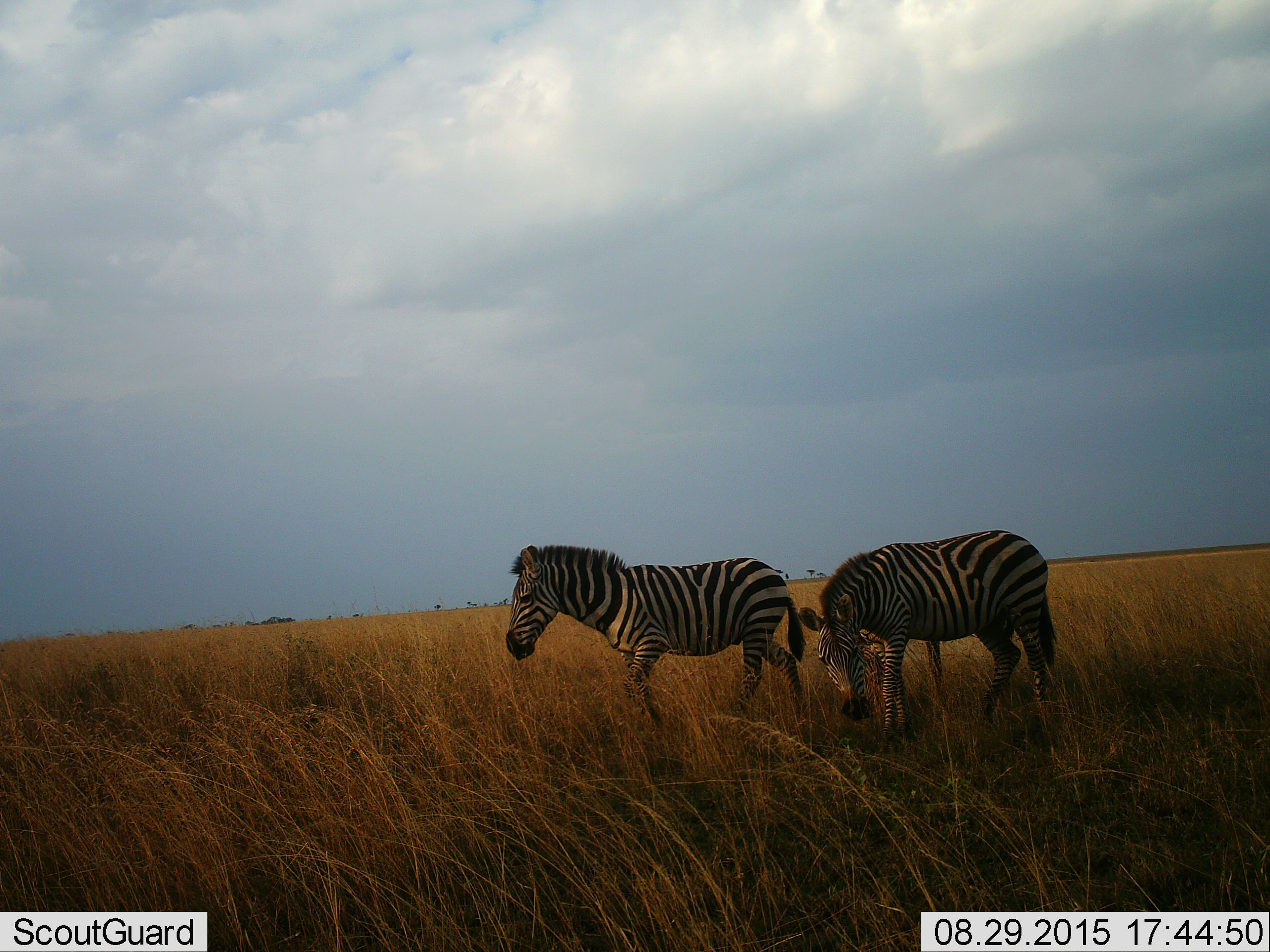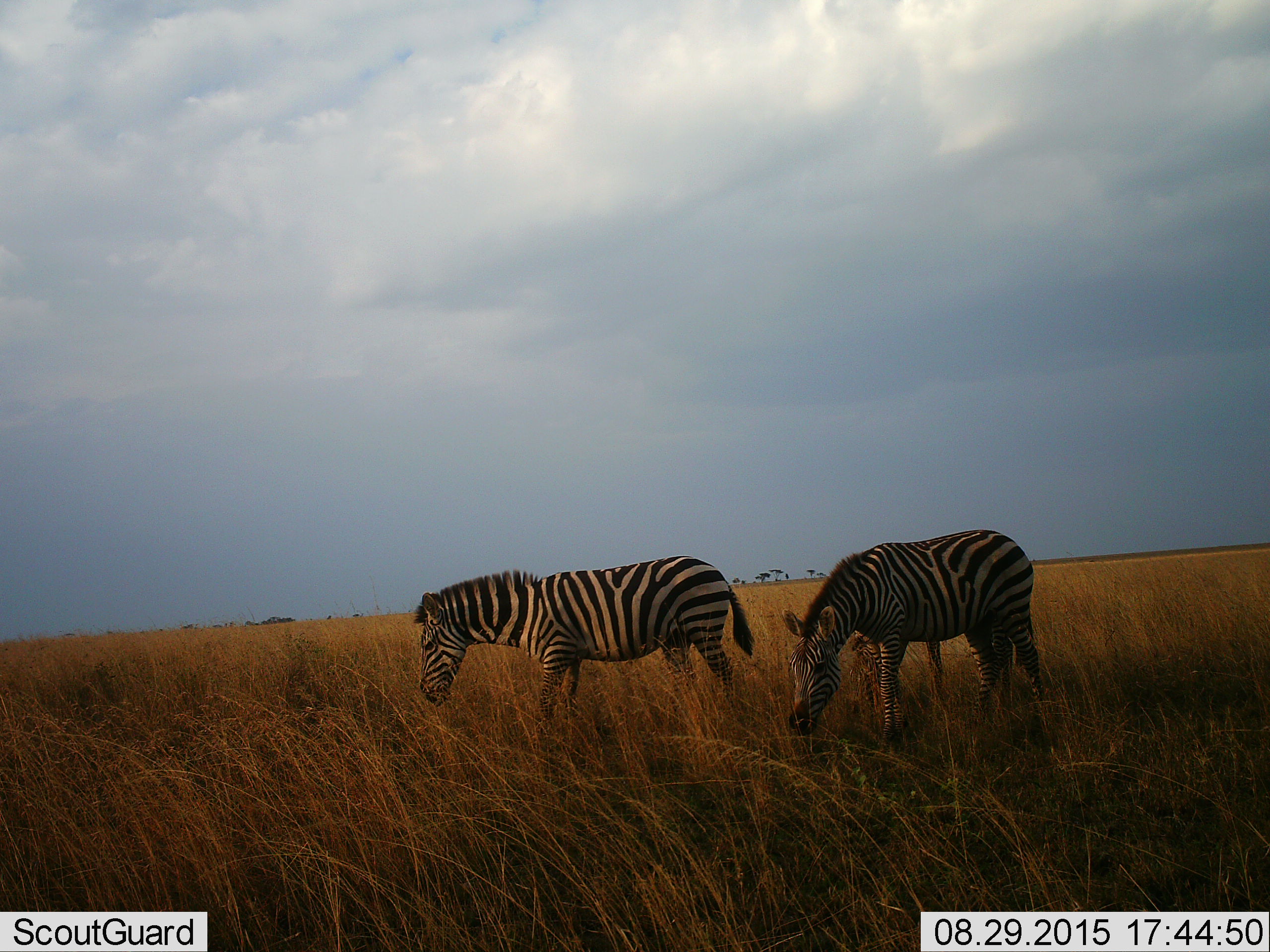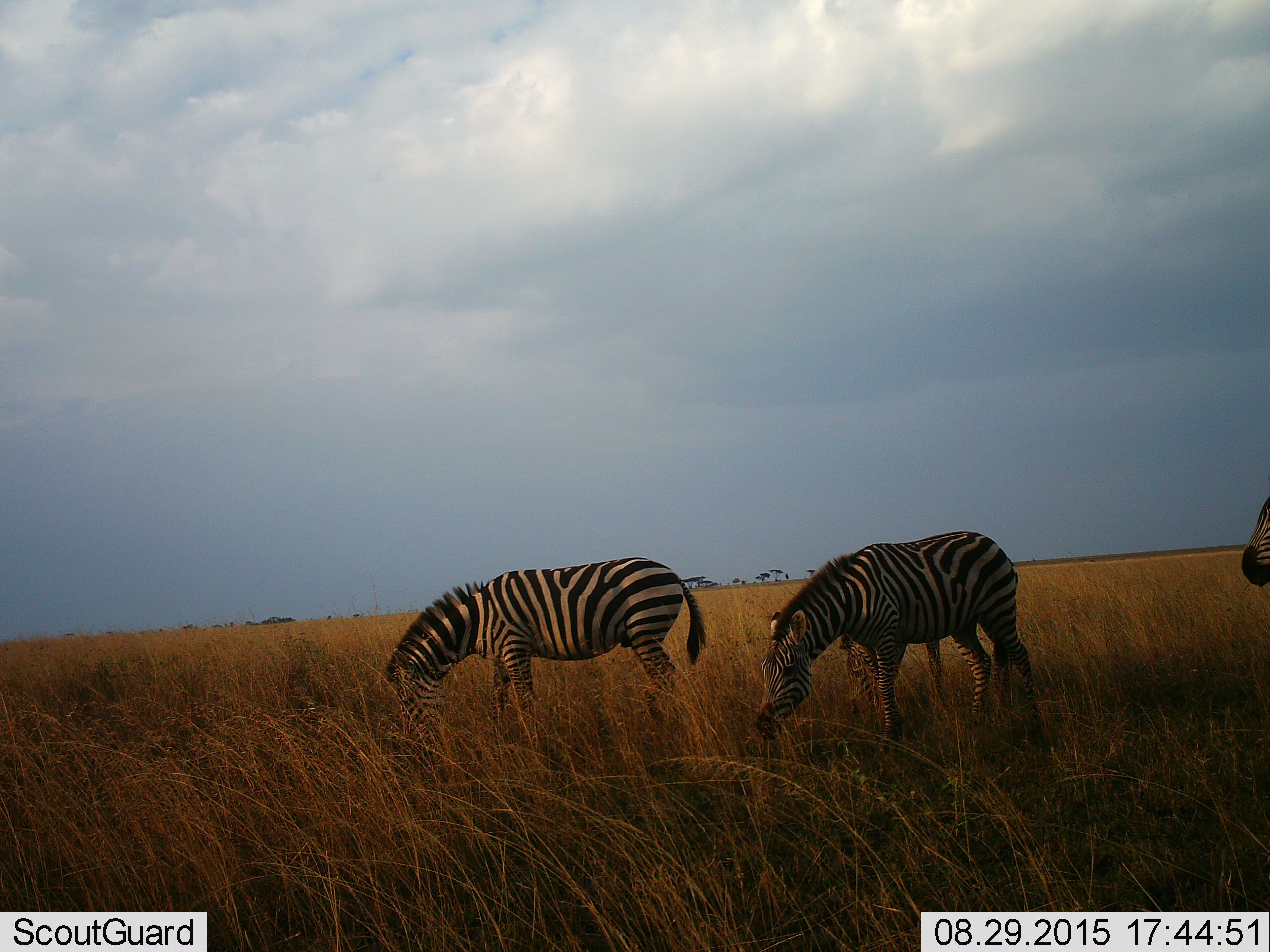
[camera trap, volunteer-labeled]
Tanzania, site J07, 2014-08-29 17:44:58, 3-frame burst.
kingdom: Animalia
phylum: Chordata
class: Mammalia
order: Perissodactyla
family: Equidae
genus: Equus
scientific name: Equus quagga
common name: plains zebra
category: zebra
Zebra (plains zebra) (Equus quagga), count 3. Behavior (volunteer vote fractions): standing 30%, resting 0%, moving 60%, interacting 0%. Young present (vote fraction): 20%. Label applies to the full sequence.